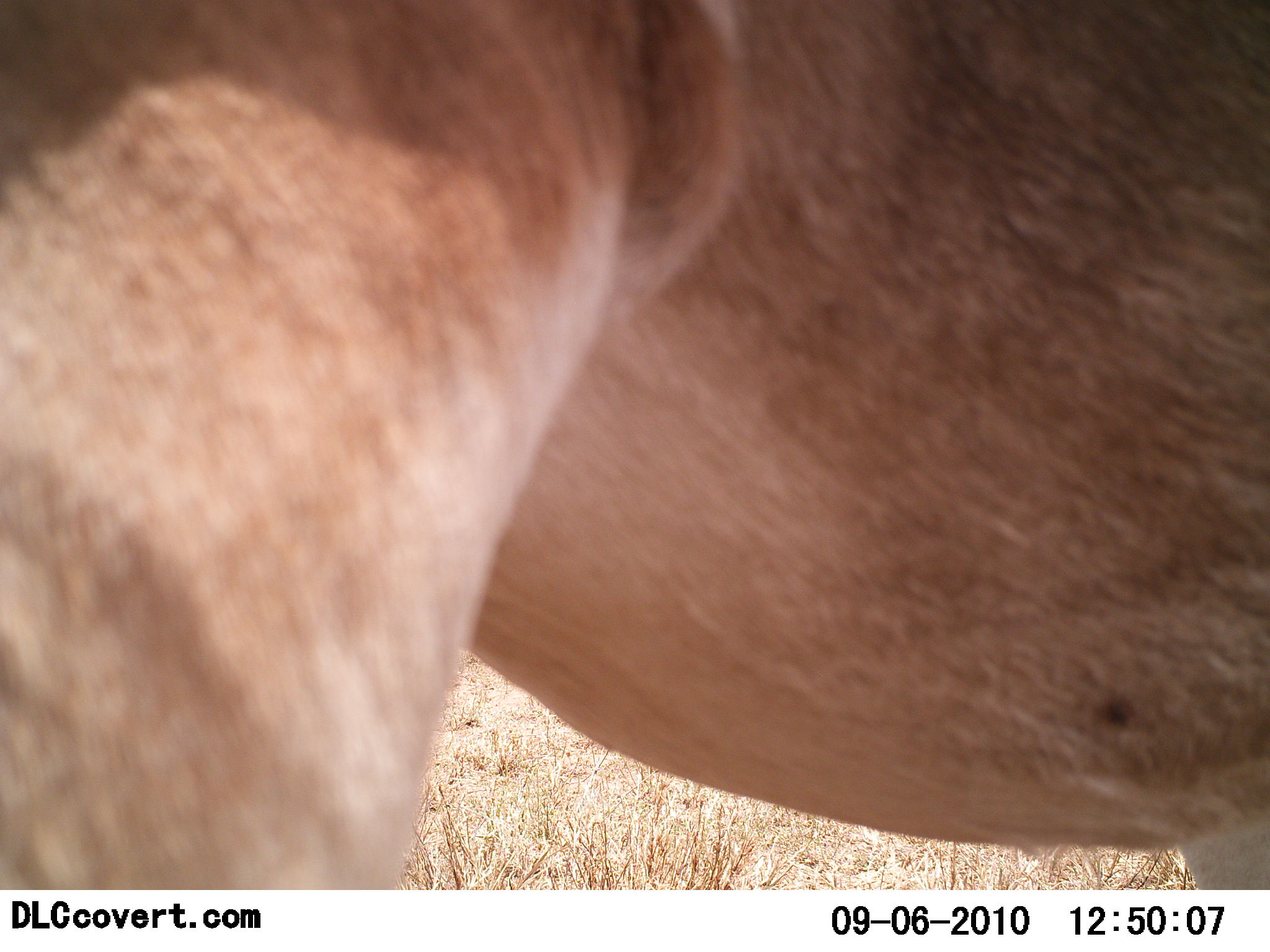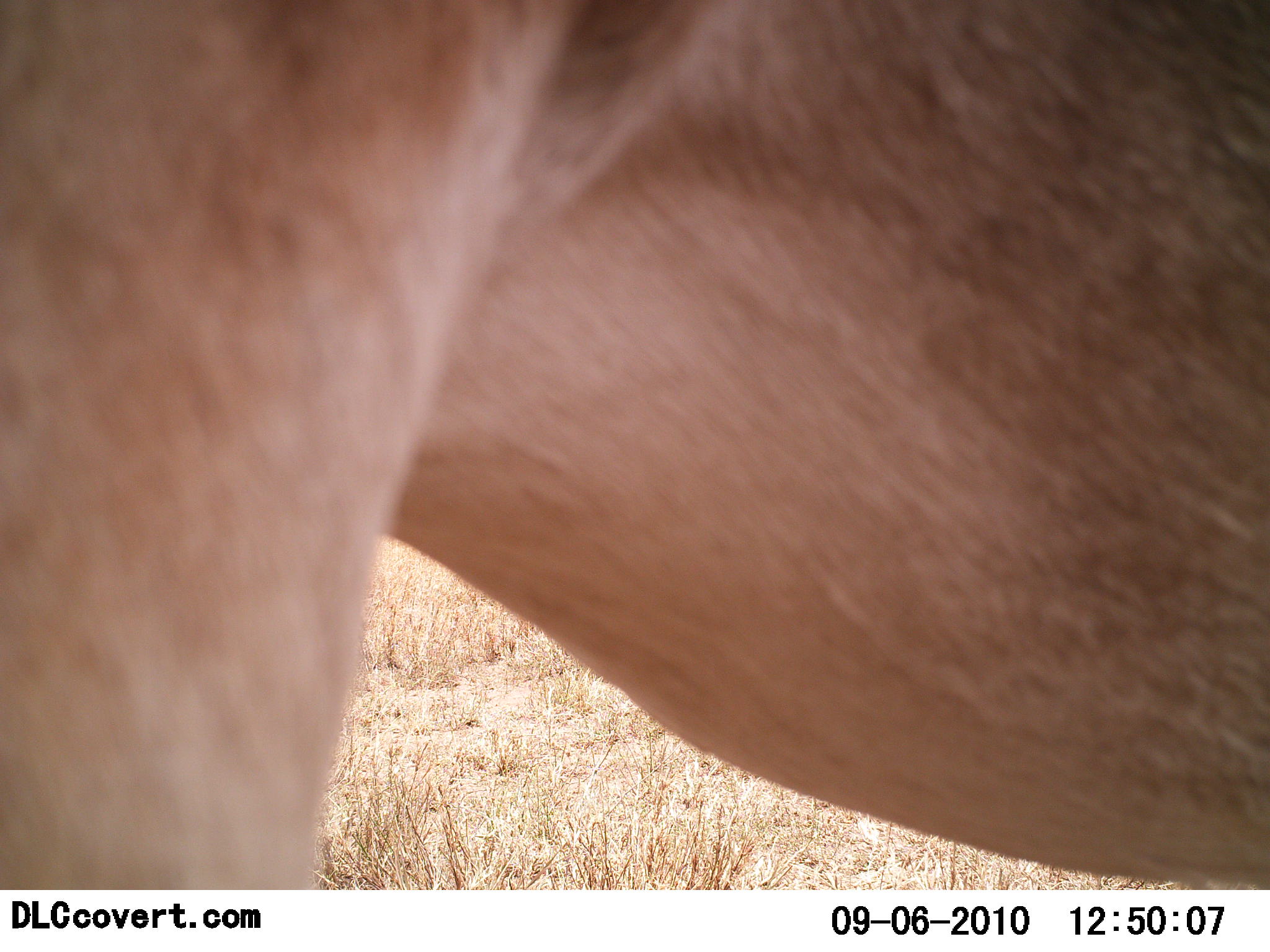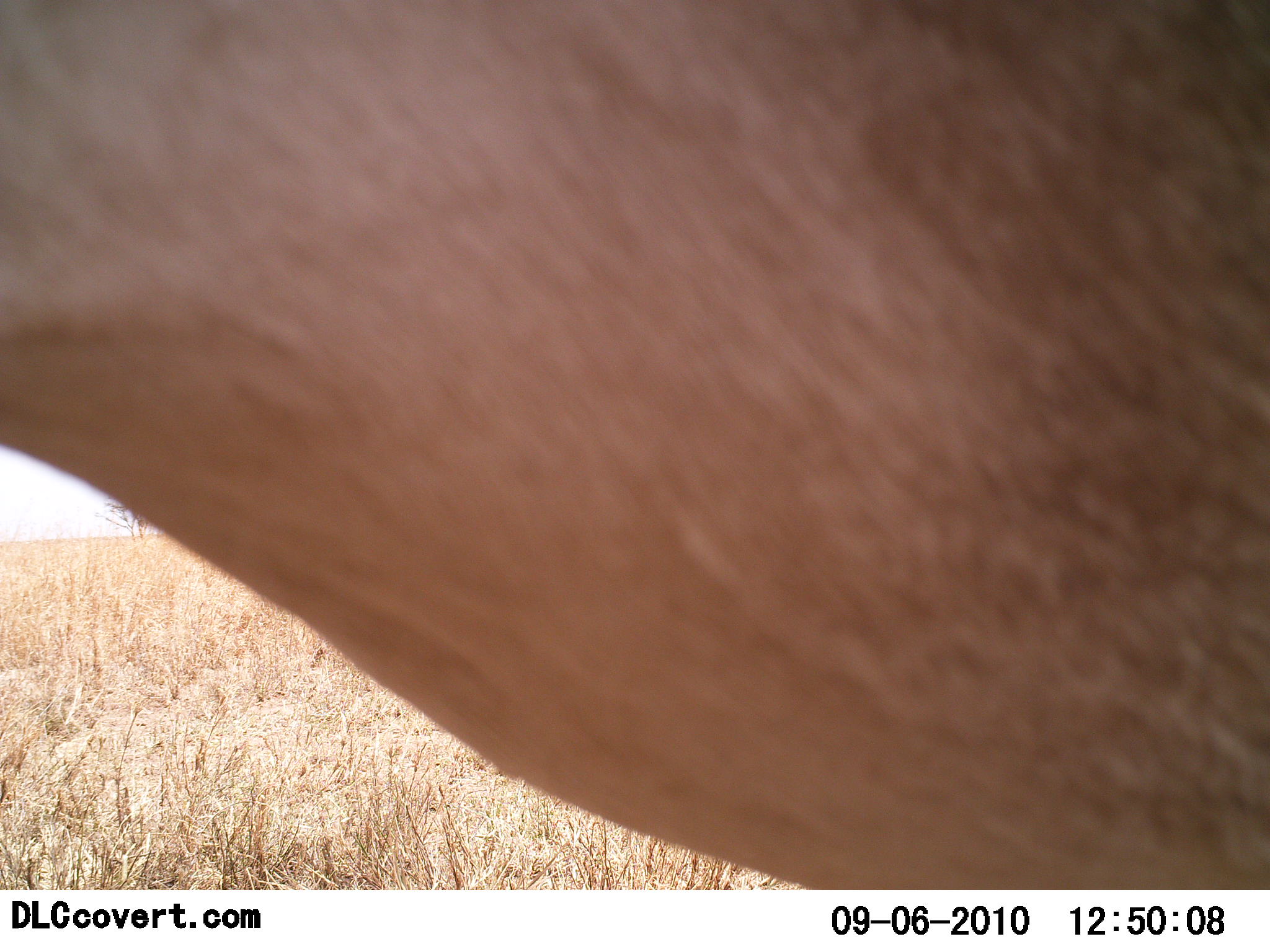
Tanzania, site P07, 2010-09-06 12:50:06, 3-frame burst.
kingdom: Animalia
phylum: Chordata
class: Mammalia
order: Artiodactyla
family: Bovidae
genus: Alcelaphus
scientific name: Alcelaphus buselaphus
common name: hartebeest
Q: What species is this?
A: Hartebeest (Alcelaphus buselaphus).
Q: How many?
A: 1.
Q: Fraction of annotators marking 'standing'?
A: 62%.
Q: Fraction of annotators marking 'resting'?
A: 0%.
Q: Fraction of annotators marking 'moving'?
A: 38%.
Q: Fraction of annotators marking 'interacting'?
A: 0%.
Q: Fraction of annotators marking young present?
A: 0%.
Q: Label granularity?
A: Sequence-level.